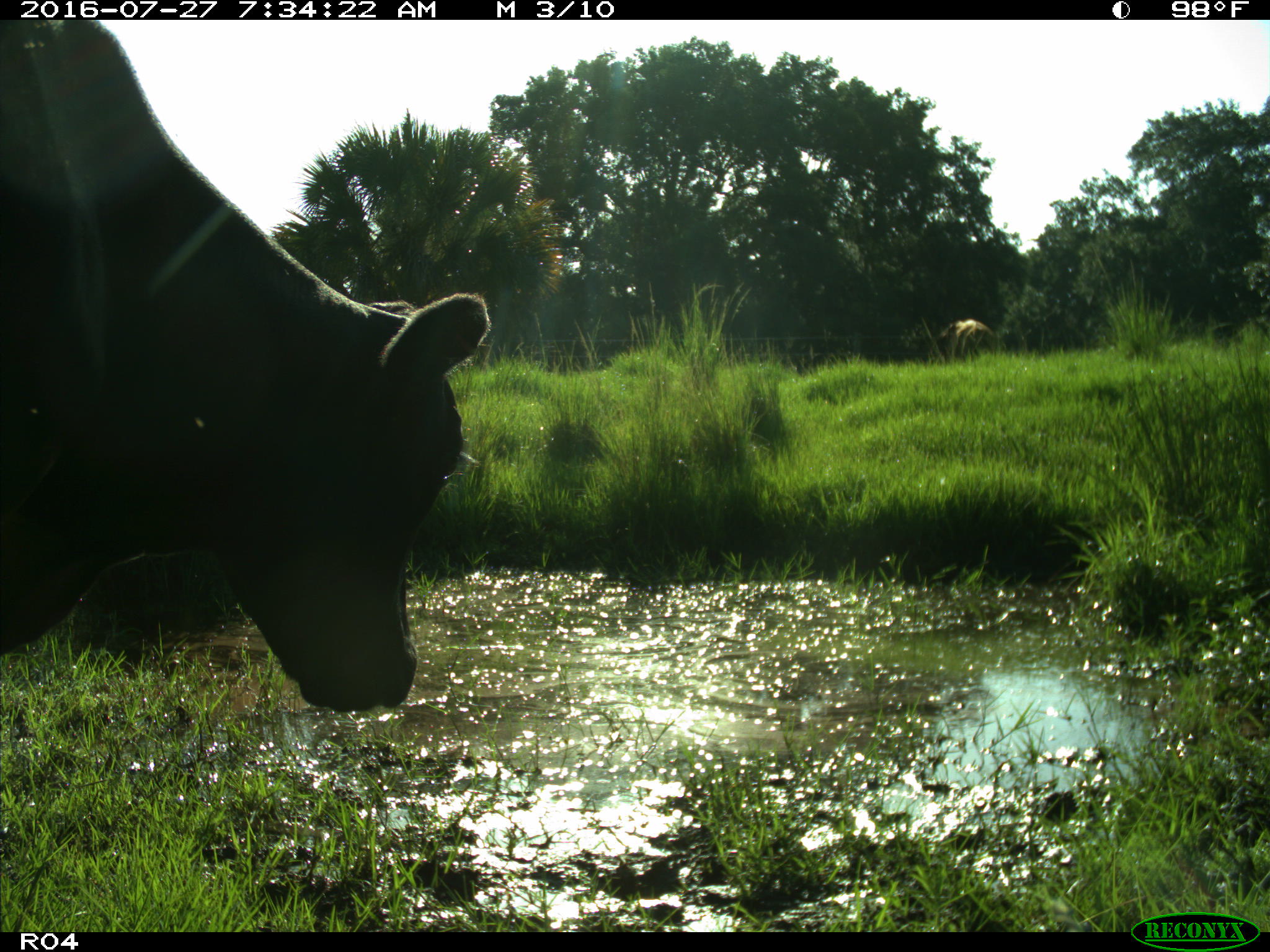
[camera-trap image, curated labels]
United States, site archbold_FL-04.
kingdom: Animalia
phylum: Chordata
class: Mammalia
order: Artiodactyla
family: Bovidae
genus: Bos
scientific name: Bos taurus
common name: domestic cow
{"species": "Bos taurus (domestic cow)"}